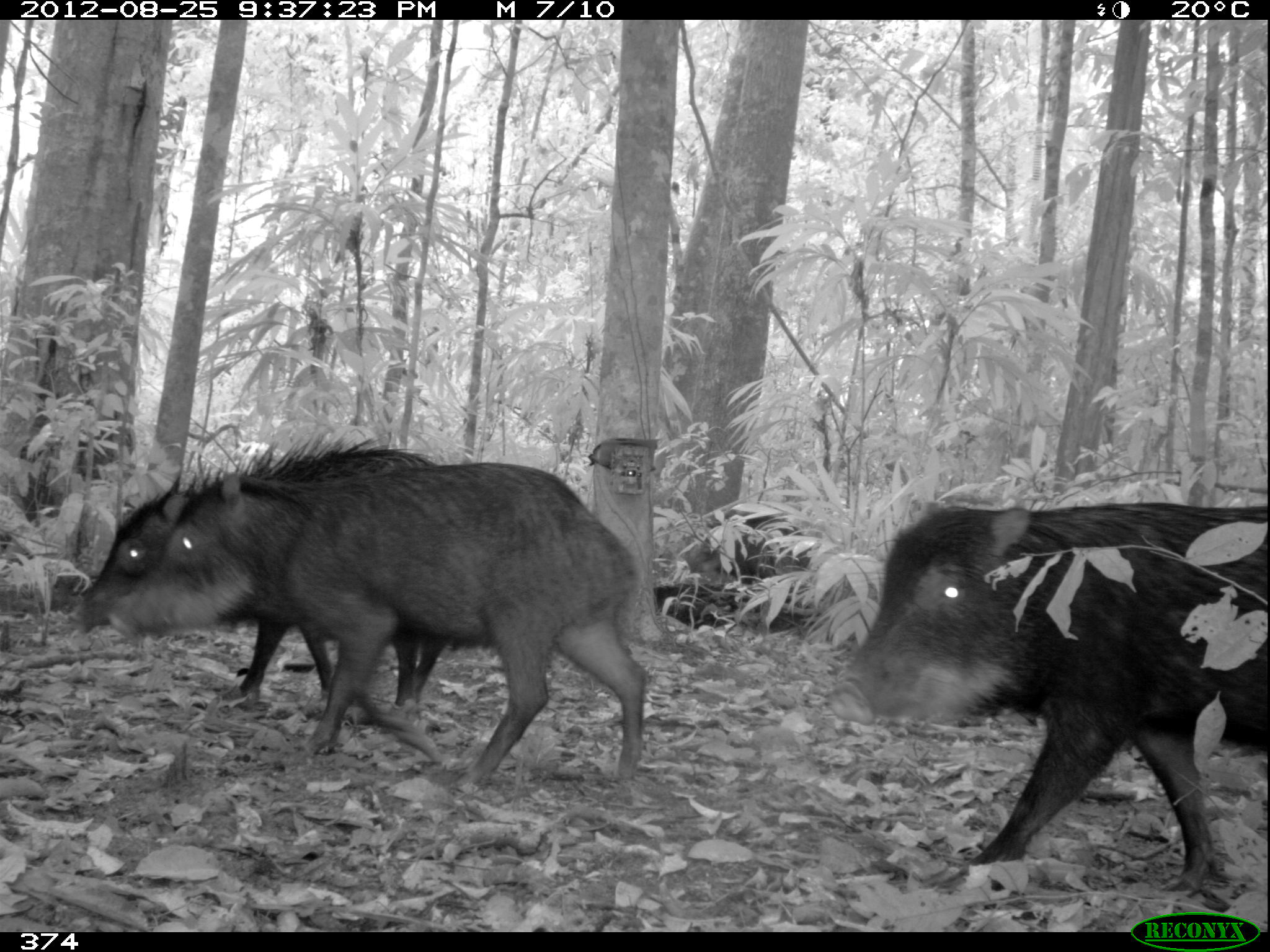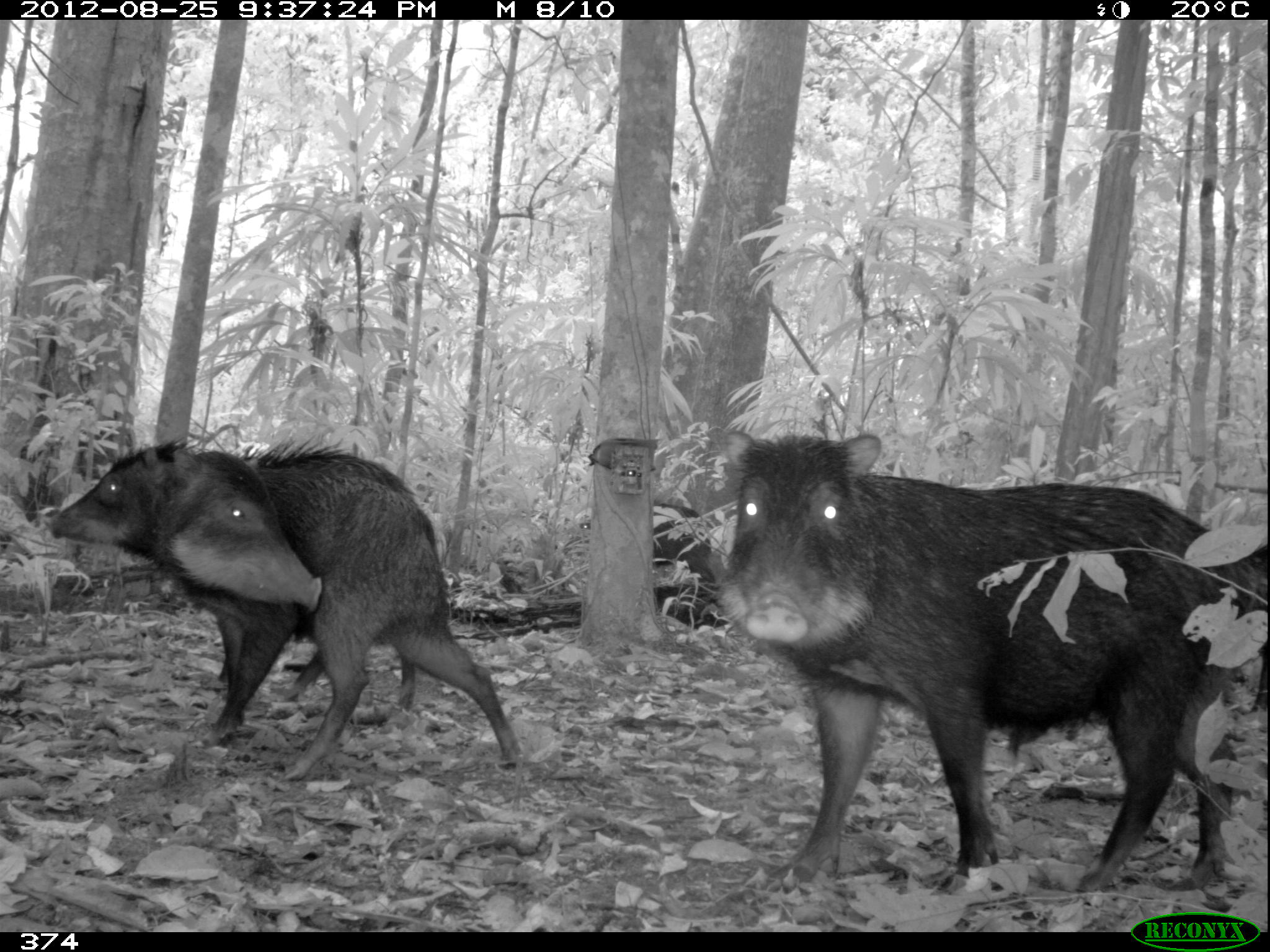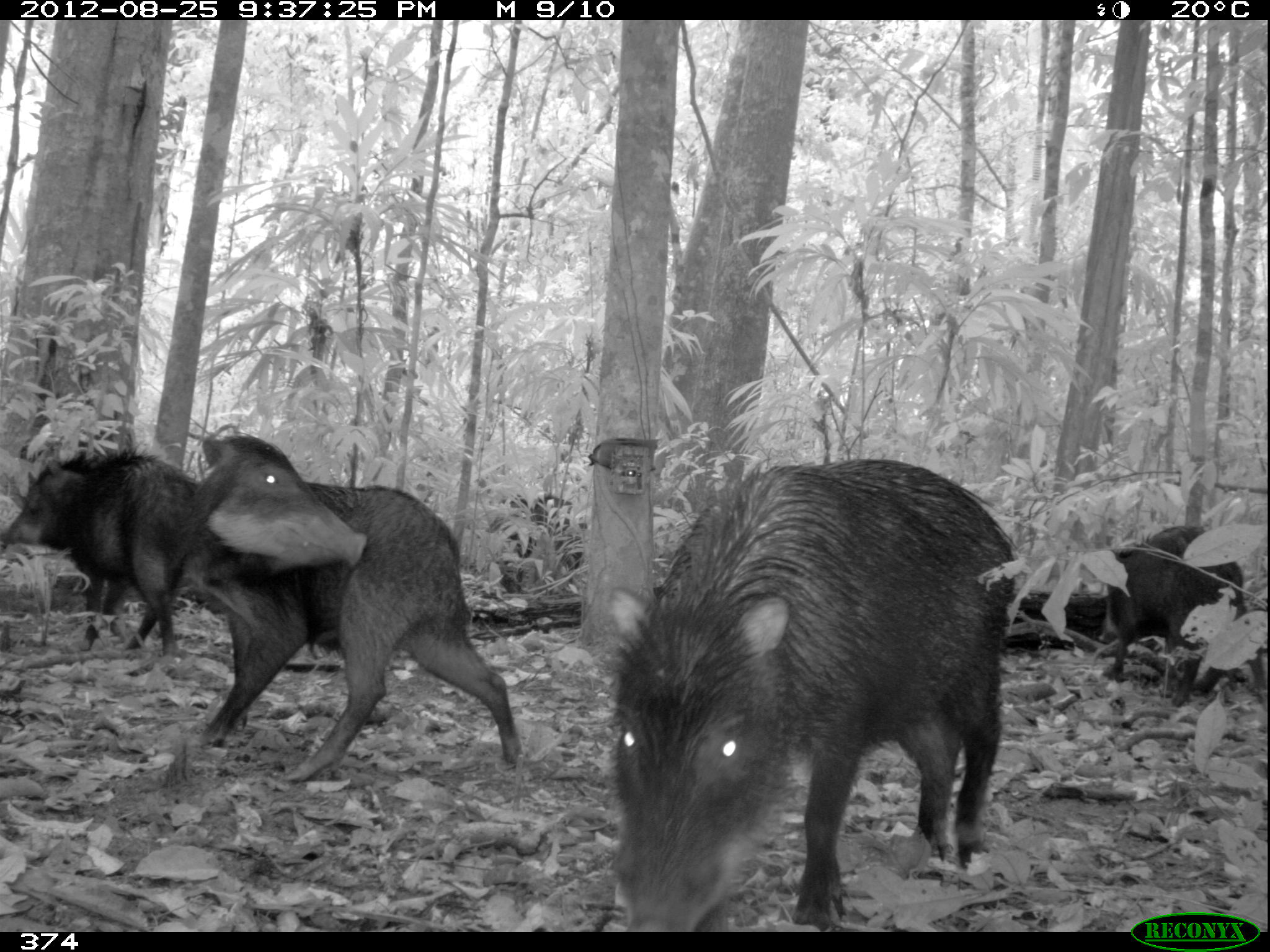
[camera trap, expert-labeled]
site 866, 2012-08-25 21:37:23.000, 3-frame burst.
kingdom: Animalia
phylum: Chordata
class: Mammalia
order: Artiodactyla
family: Tayassuidae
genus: Tayassu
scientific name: Tayassu pecari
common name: white-lipped peccary